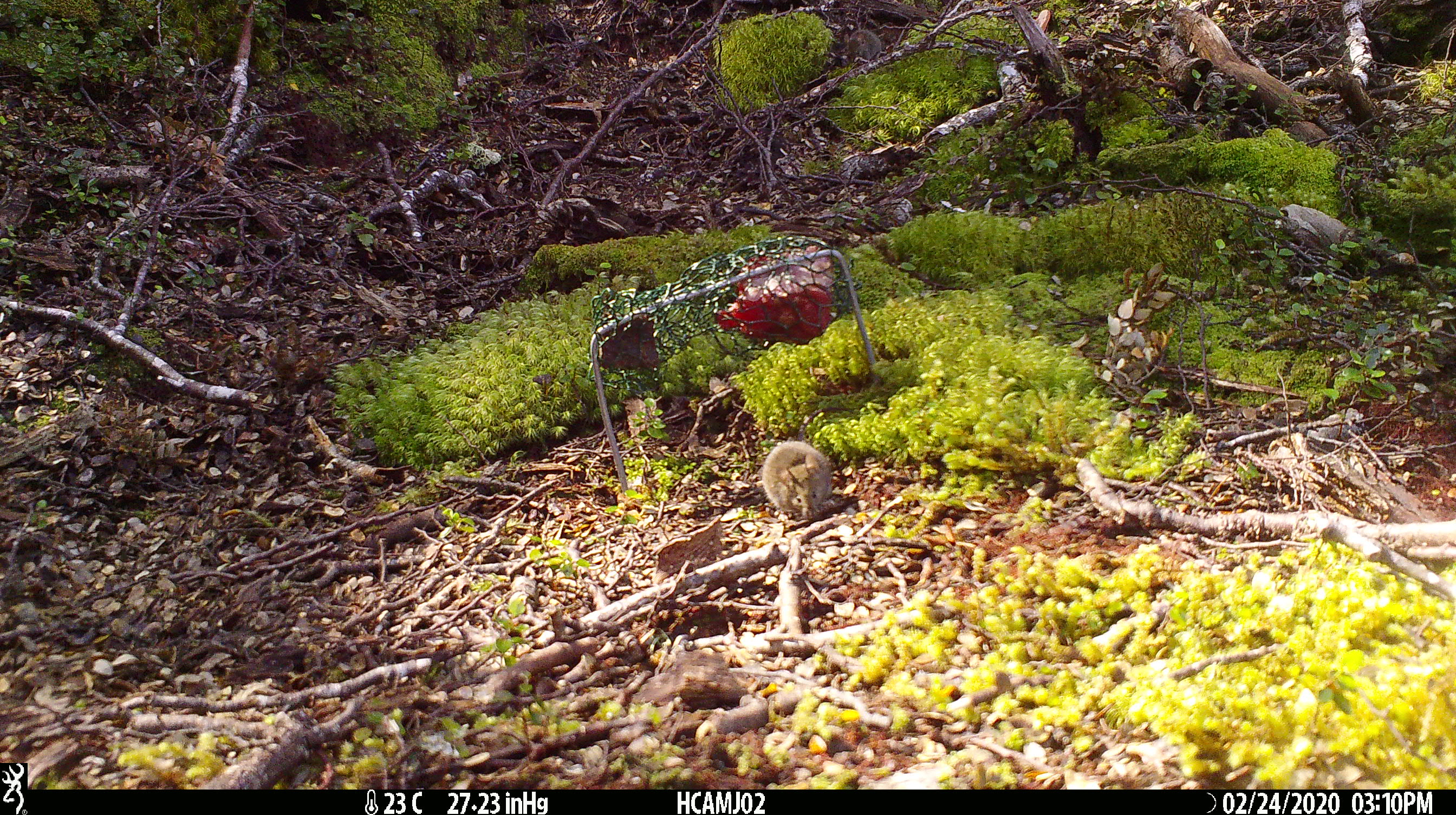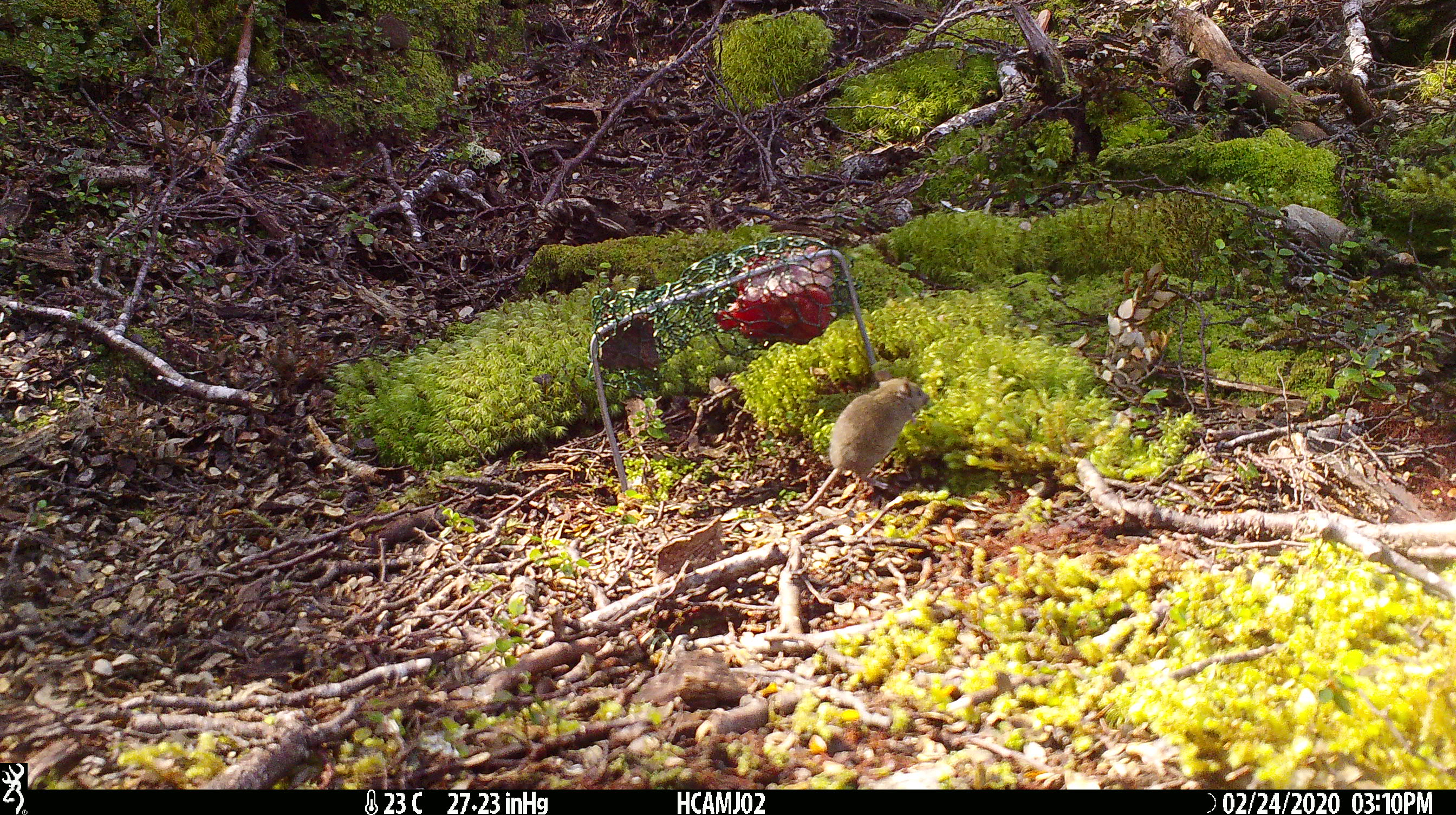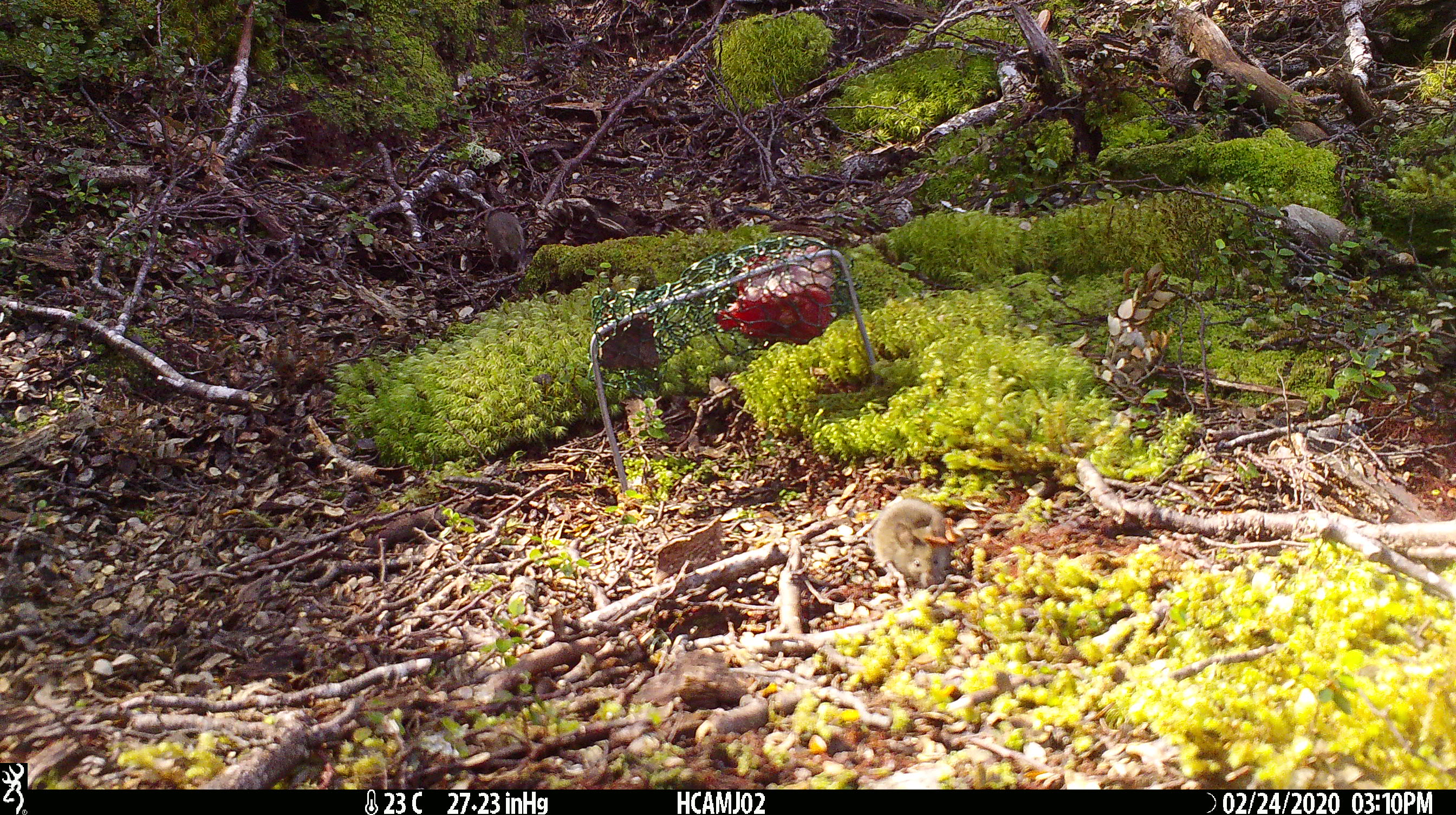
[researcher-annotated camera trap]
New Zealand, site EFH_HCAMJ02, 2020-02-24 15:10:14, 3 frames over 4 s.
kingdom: Animalia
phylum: Chordata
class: Mammalia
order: Rodentia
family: Muridae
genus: Mus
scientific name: Mus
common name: mouse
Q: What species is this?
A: Mouse (Mus).